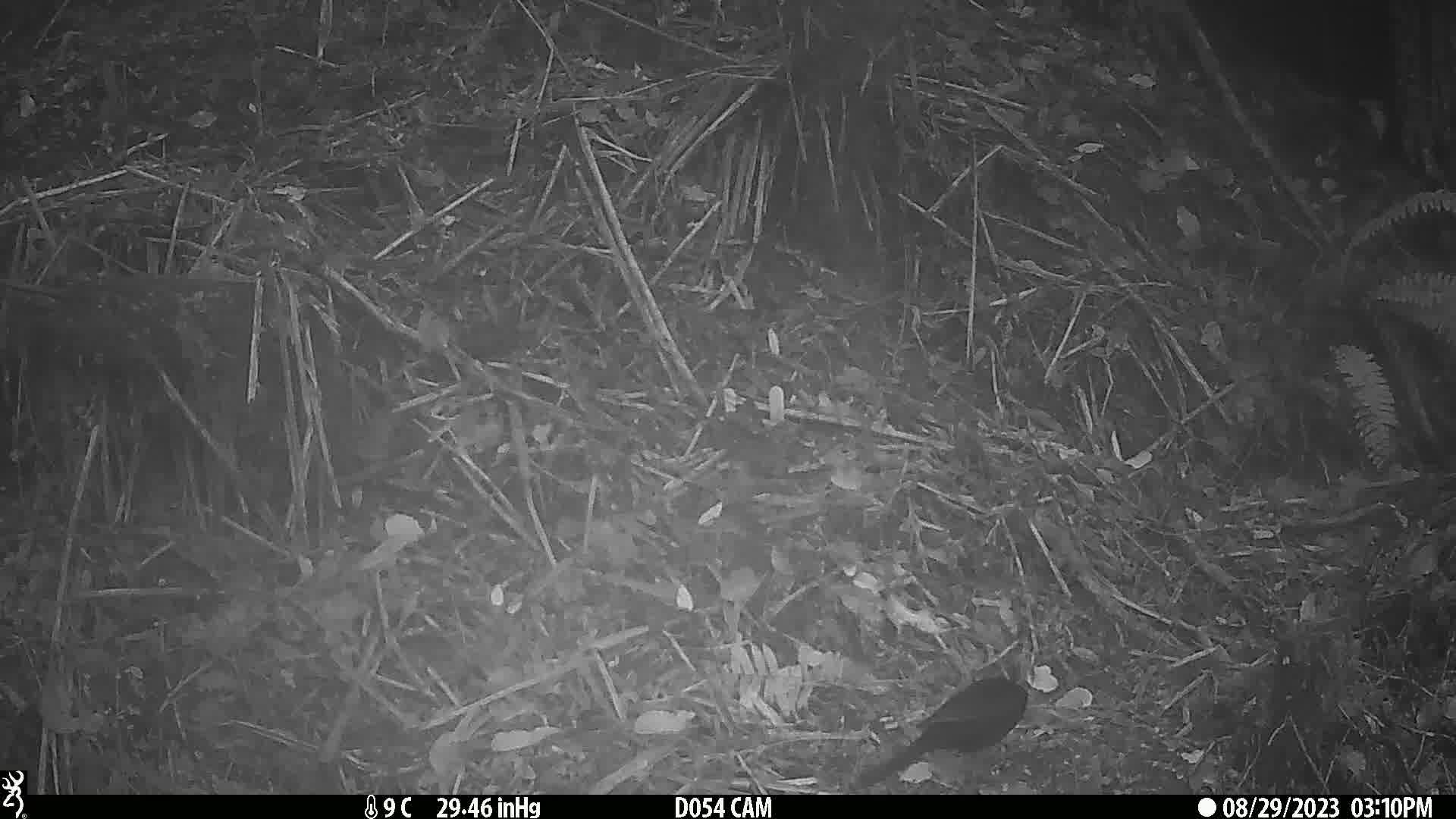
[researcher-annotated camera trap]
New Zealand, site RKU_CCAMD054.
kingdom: Animalia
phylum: Chordata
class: Aves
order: Passeriformes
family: Turdidae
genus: Turdus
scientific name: Turdus merula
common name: eurasian blackbird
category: blackbird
Blackbird (eurasian blackbird) (Turdus merula).